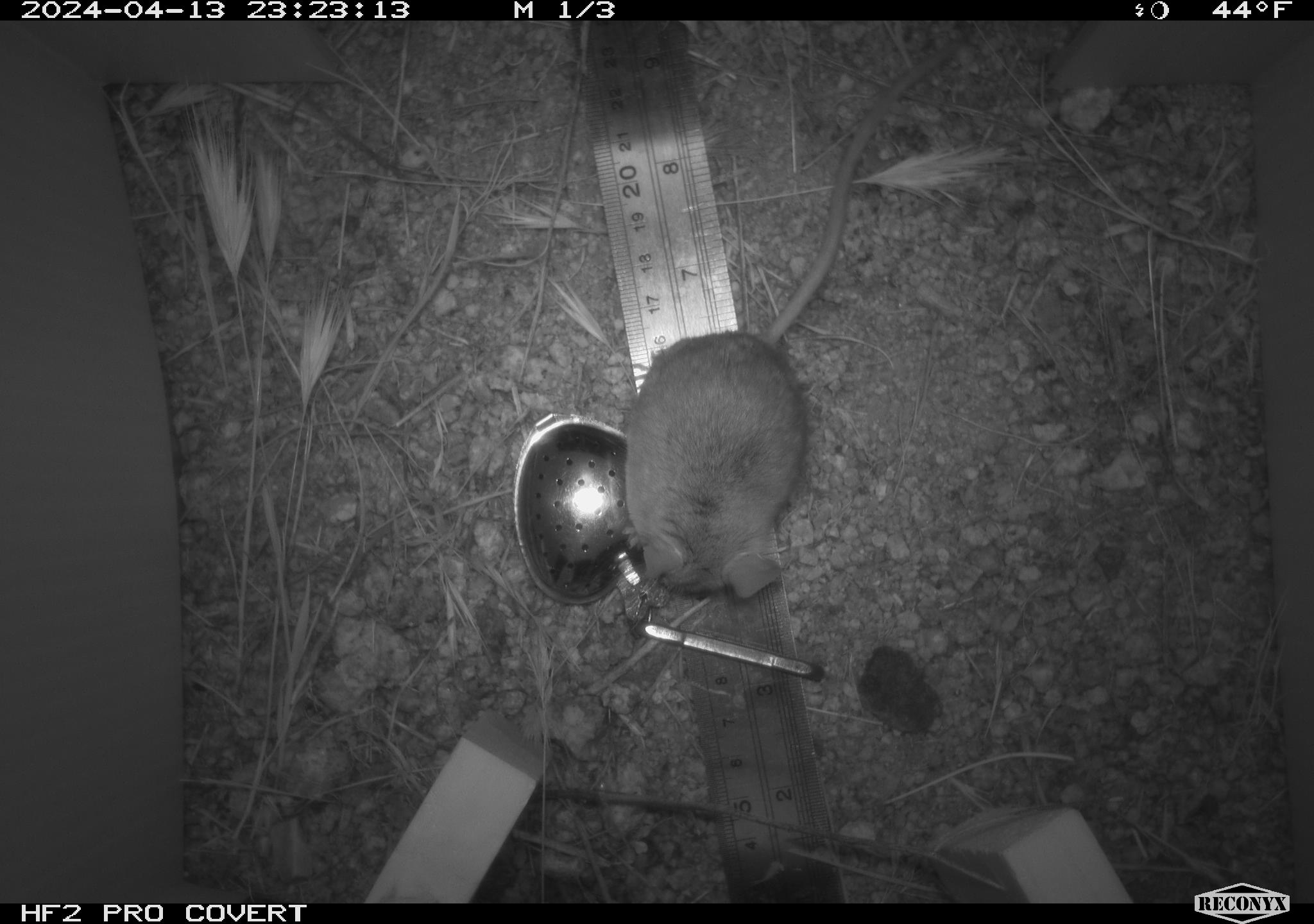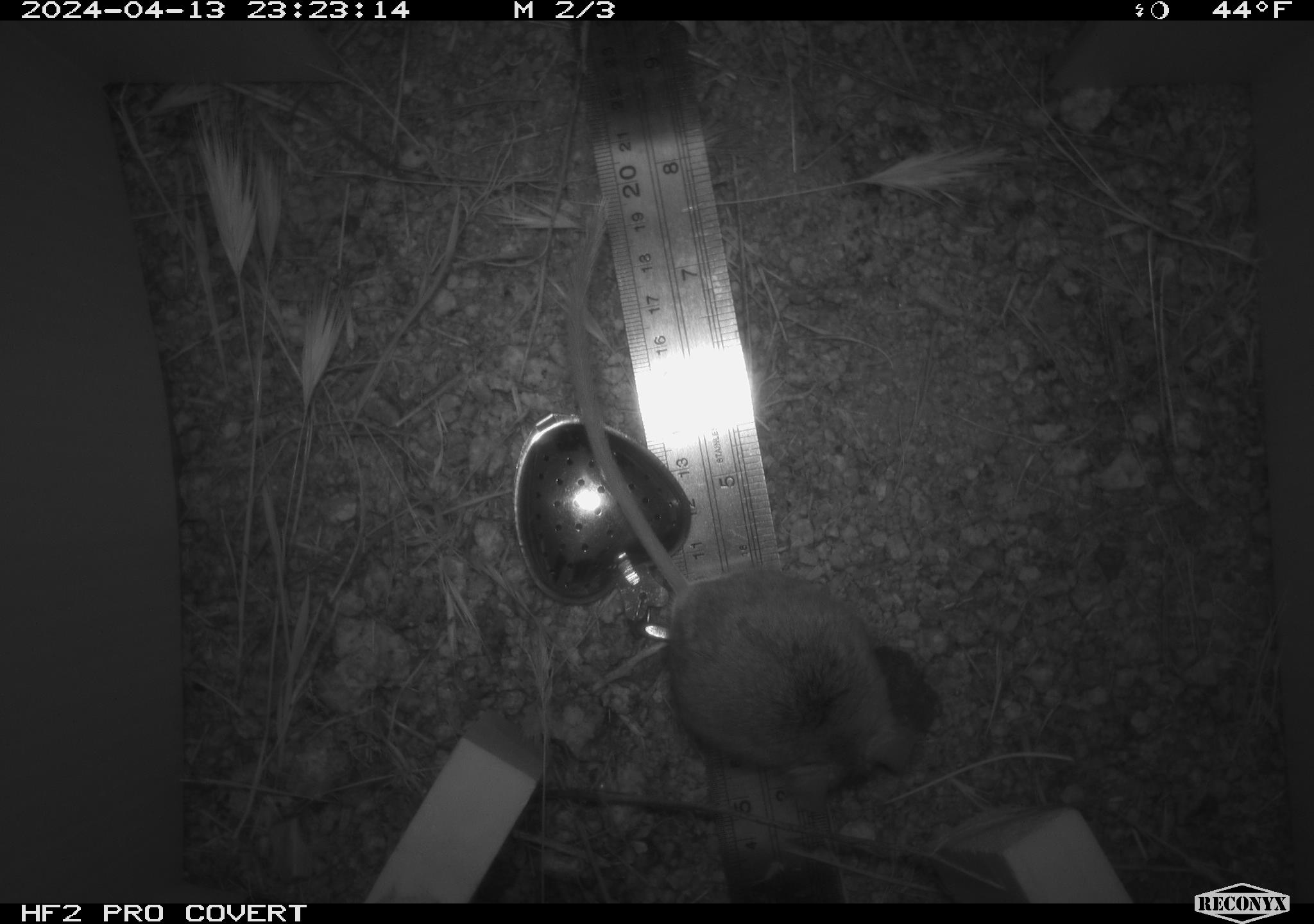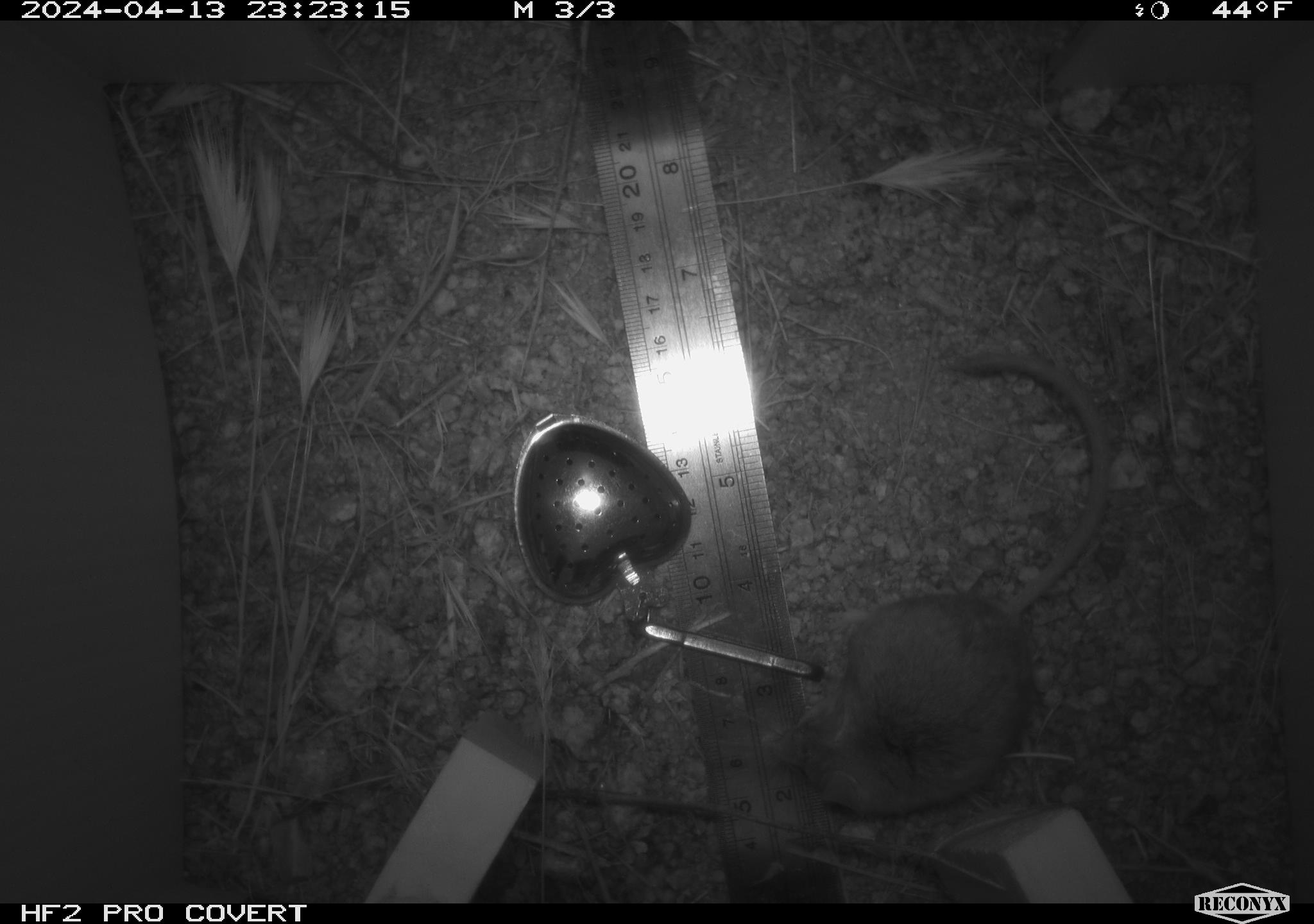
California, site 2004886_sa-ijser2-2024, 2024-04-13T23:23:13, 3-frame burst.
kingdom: Animalia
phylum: Chordata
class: Mammalia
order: Rodentia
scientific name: Rodentia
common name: mouse species